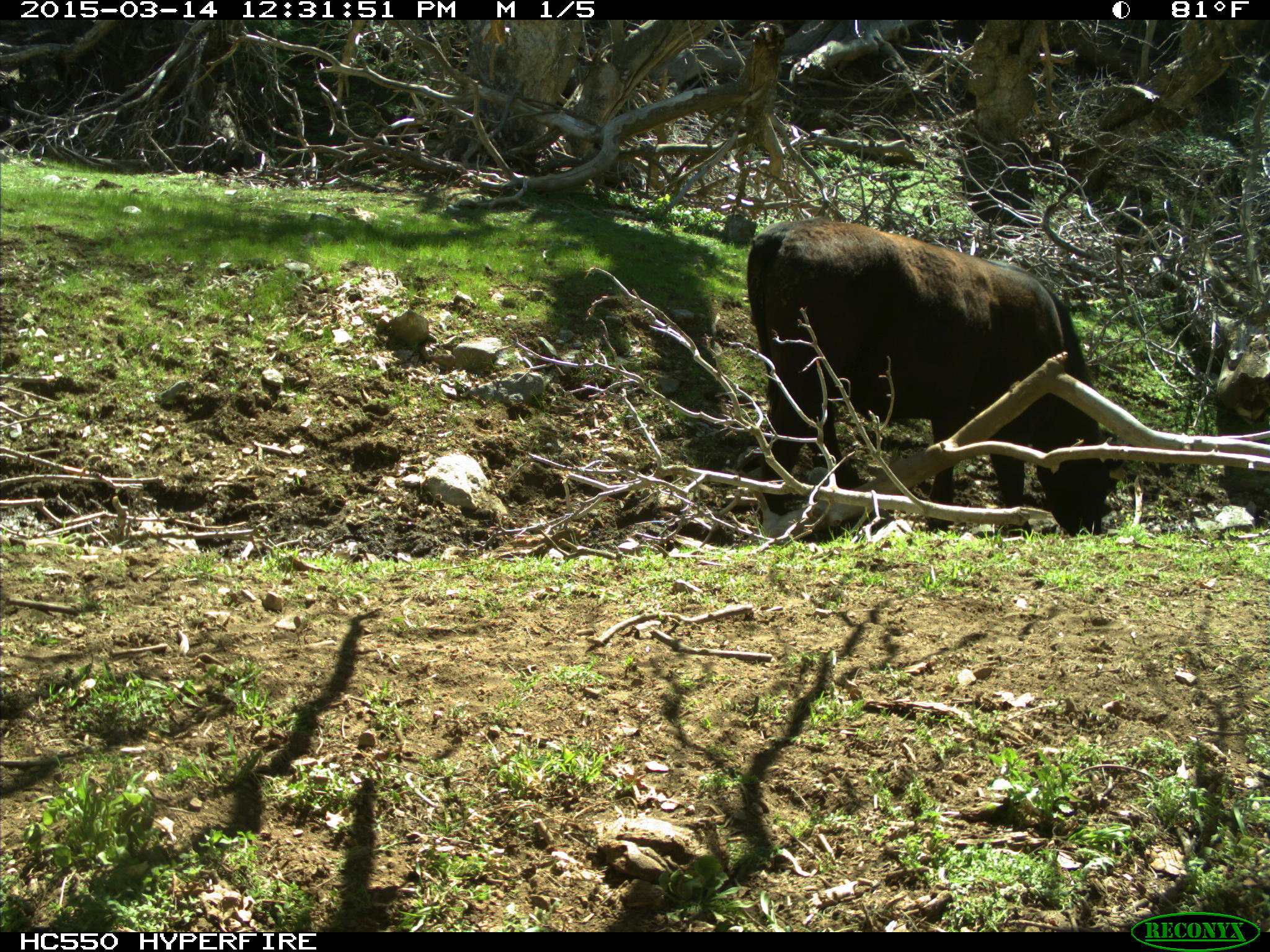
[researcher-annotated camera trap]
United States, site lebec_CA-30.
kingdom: Animalia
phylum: Chordata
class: Mammalia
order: Artiodactyla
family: Bovidae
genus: Bos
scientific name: Bos taurus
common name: domestic cow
Bos taurus (domestic cow).